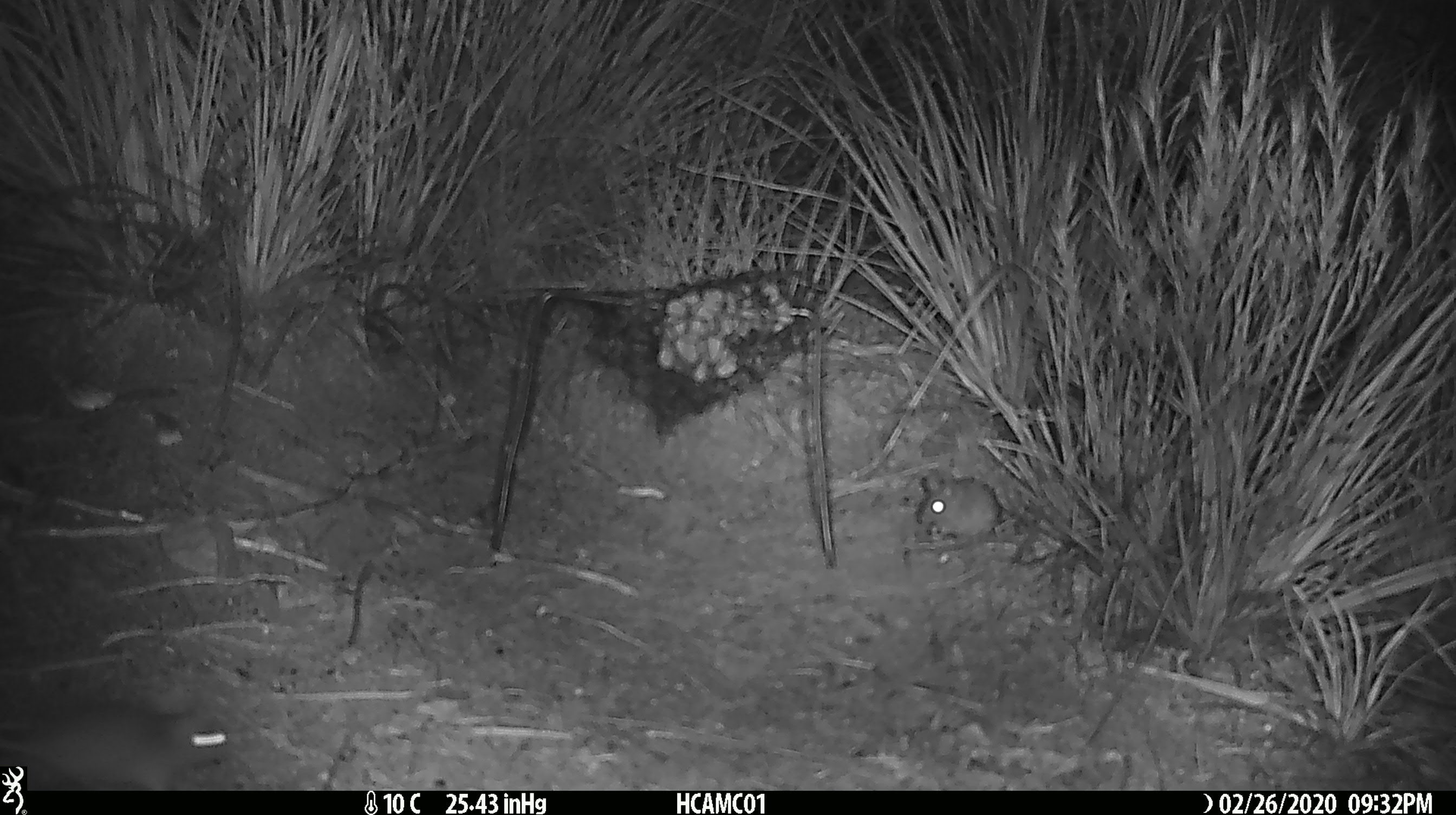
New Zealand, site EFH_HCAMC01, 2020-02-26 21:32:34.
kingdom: Animalia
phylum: Chordata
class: Mammalia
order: Rodentia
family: Muridae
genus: Mus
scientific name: Mus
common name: mouse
Mouse (Mus).